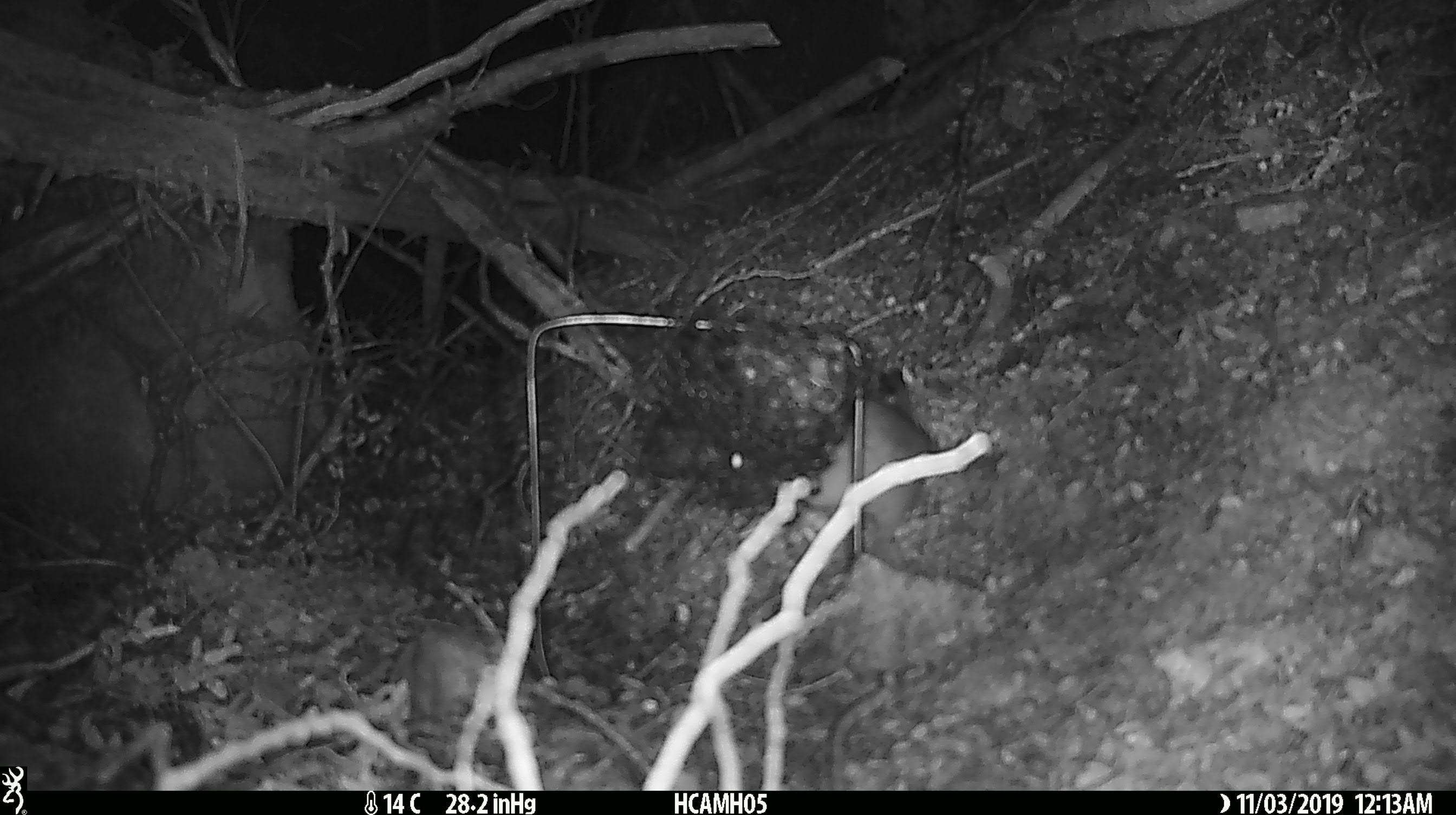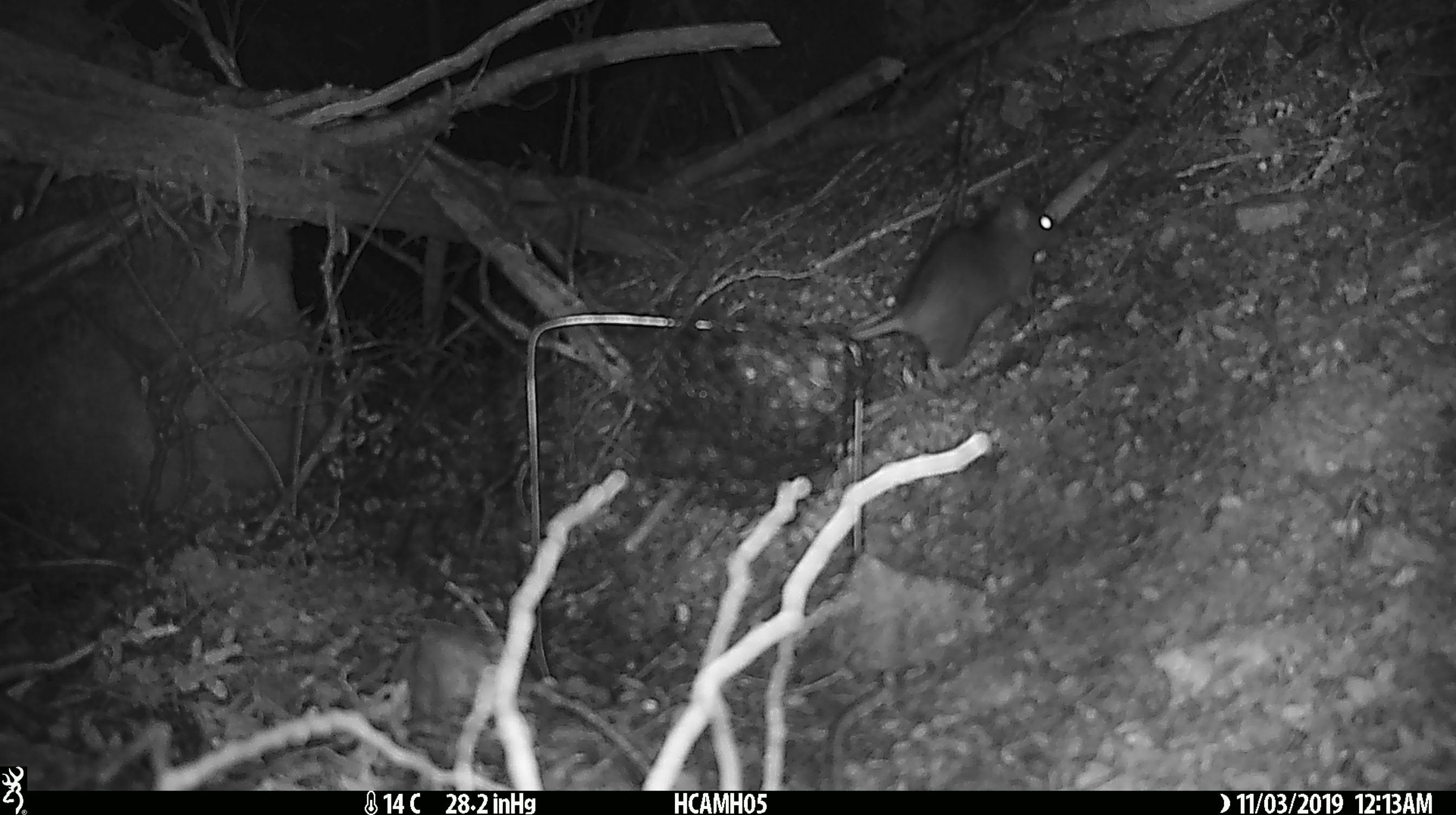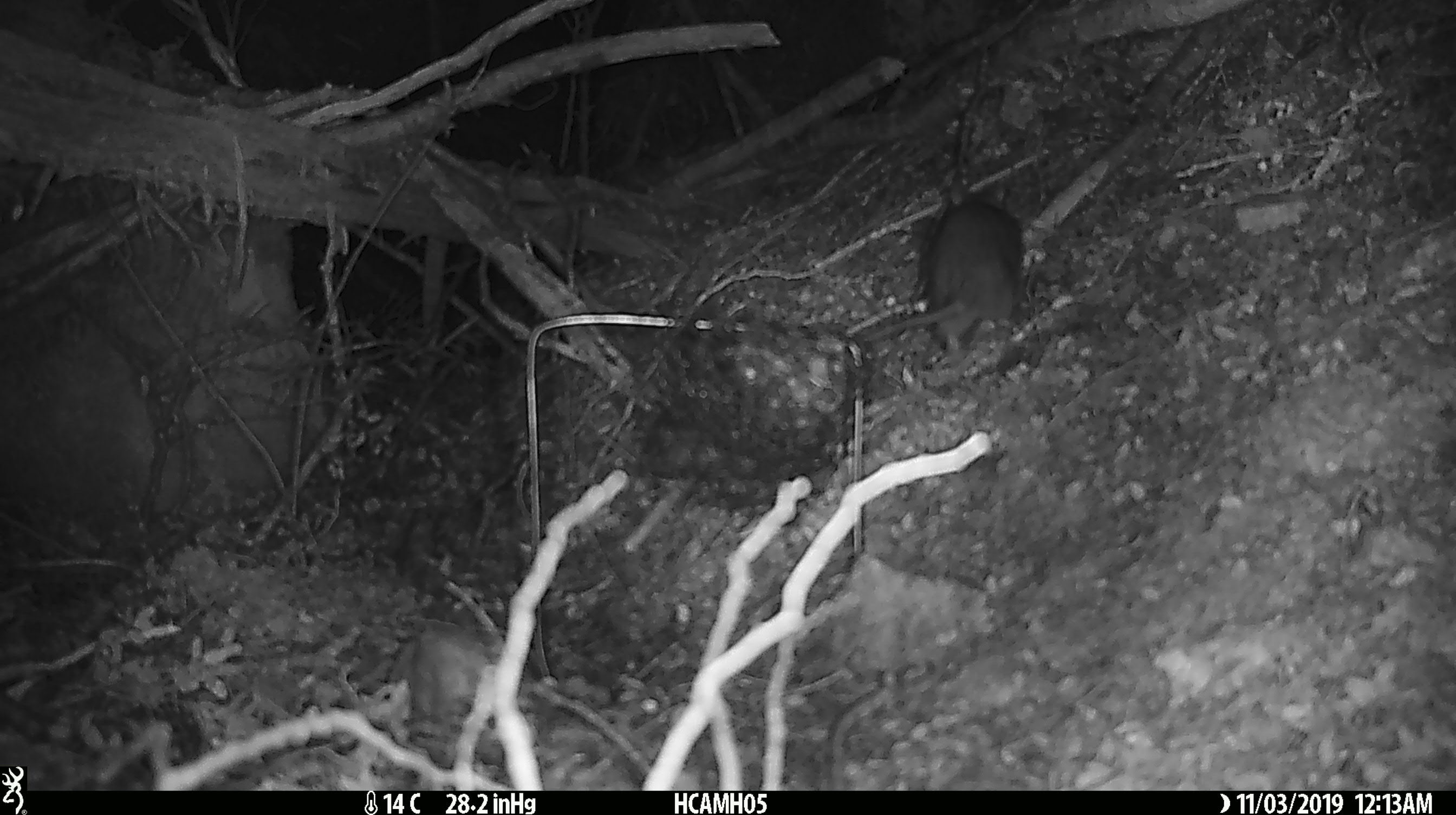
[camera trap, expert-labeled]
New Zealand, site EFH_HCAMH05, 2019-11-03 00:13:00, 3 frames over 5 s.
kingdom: Animalia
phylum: Chordata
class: Mammalia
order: Rodentia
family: Muridae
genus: Rattus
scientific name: Rattus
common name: rat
Rat (Rattus).